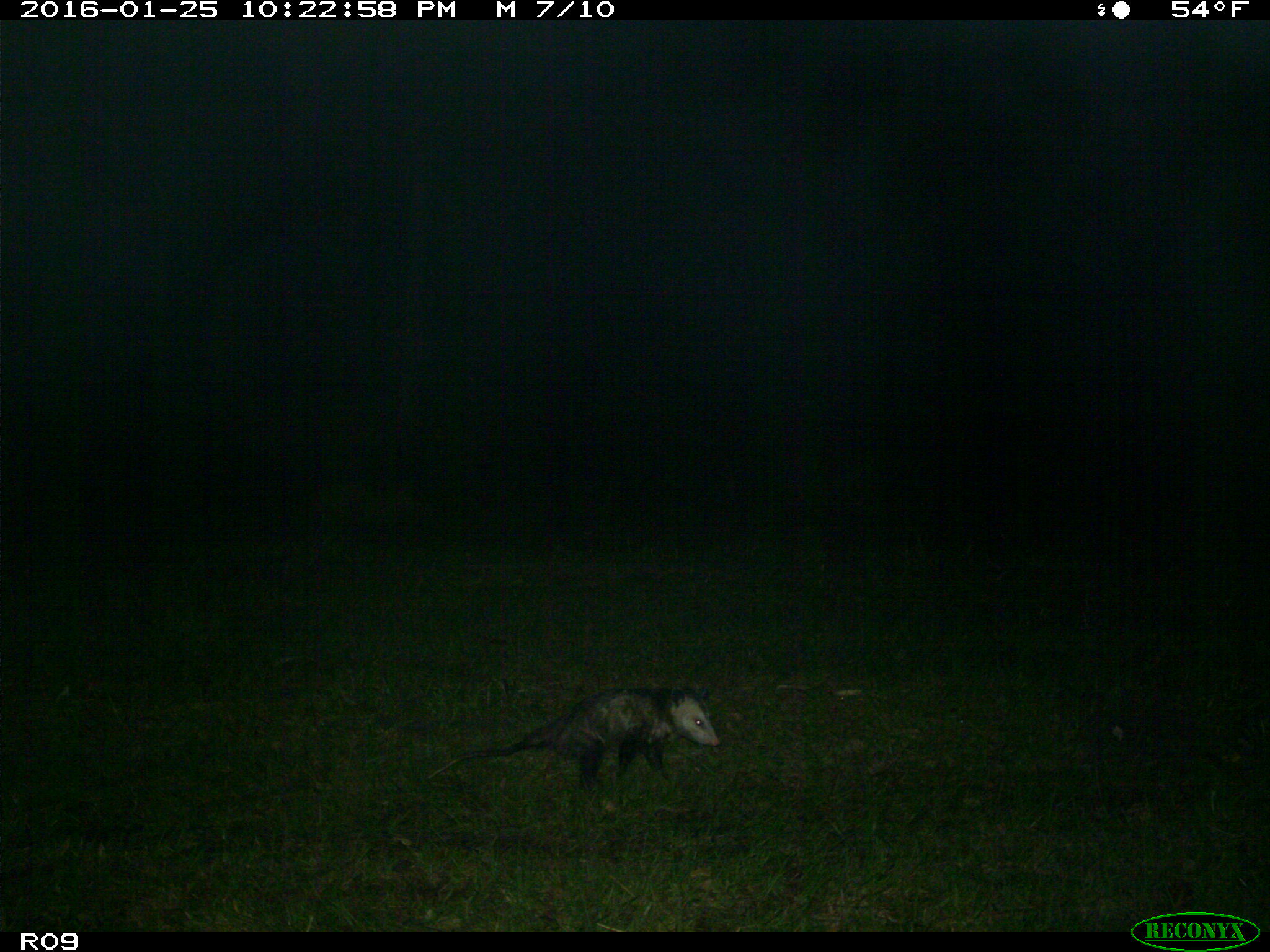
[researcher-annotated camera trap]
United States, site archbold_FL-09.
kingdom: Animalia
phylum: Chordata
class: Mammalia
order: Didelphimorphia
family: Didelphidae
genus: Didelphis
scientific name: Didelphis virginiana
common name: virginia opossum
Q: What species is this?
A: Didelphis virginiana (virginia opossum).